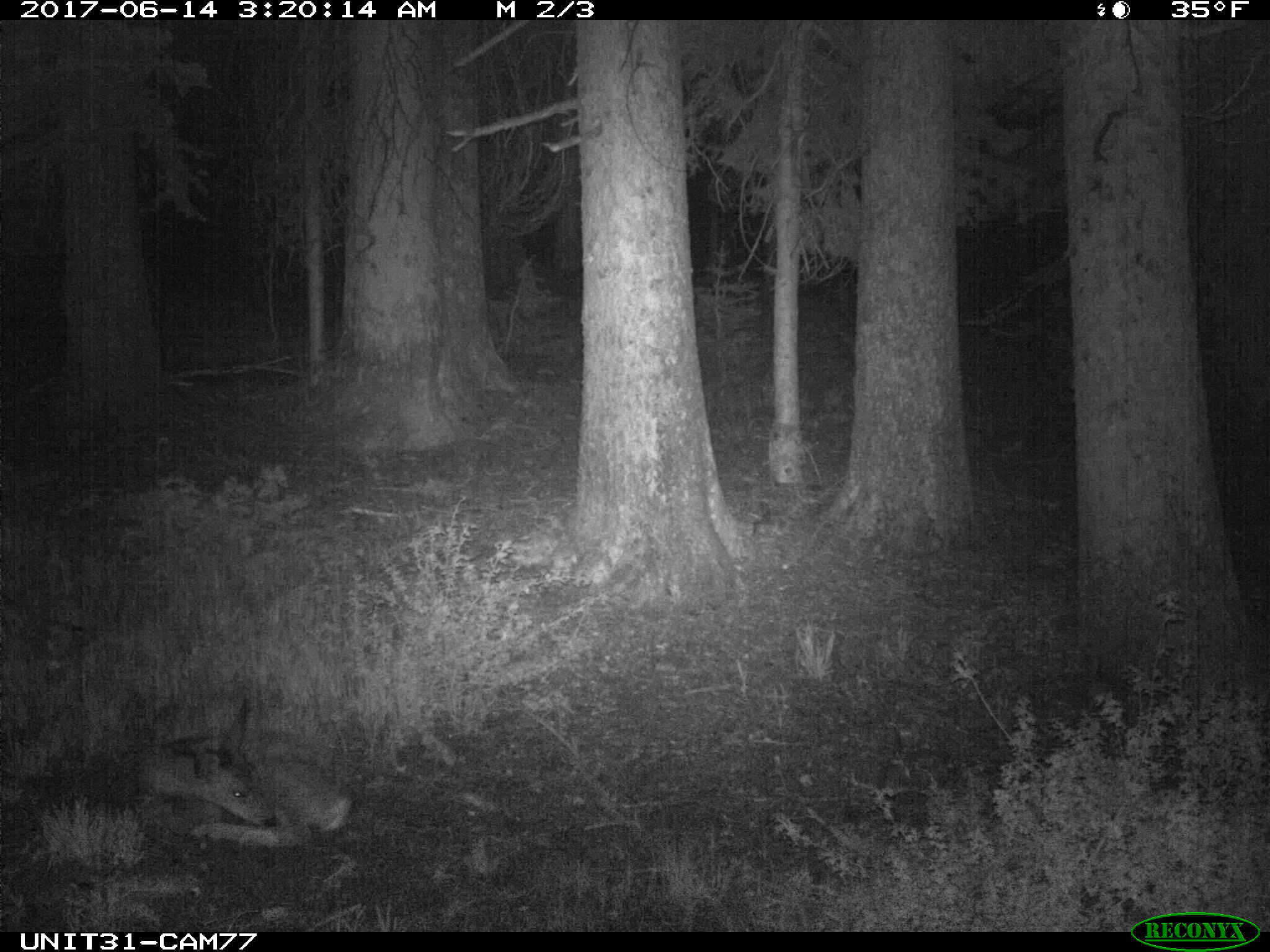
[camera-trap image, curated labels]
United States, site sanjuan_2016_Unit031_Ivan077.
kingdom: Animalia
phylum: Chordata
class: Mammalia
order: Artiodactyla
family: Cervidae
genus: Odocoileus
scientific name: Odocoileus hemionus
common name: mule deer